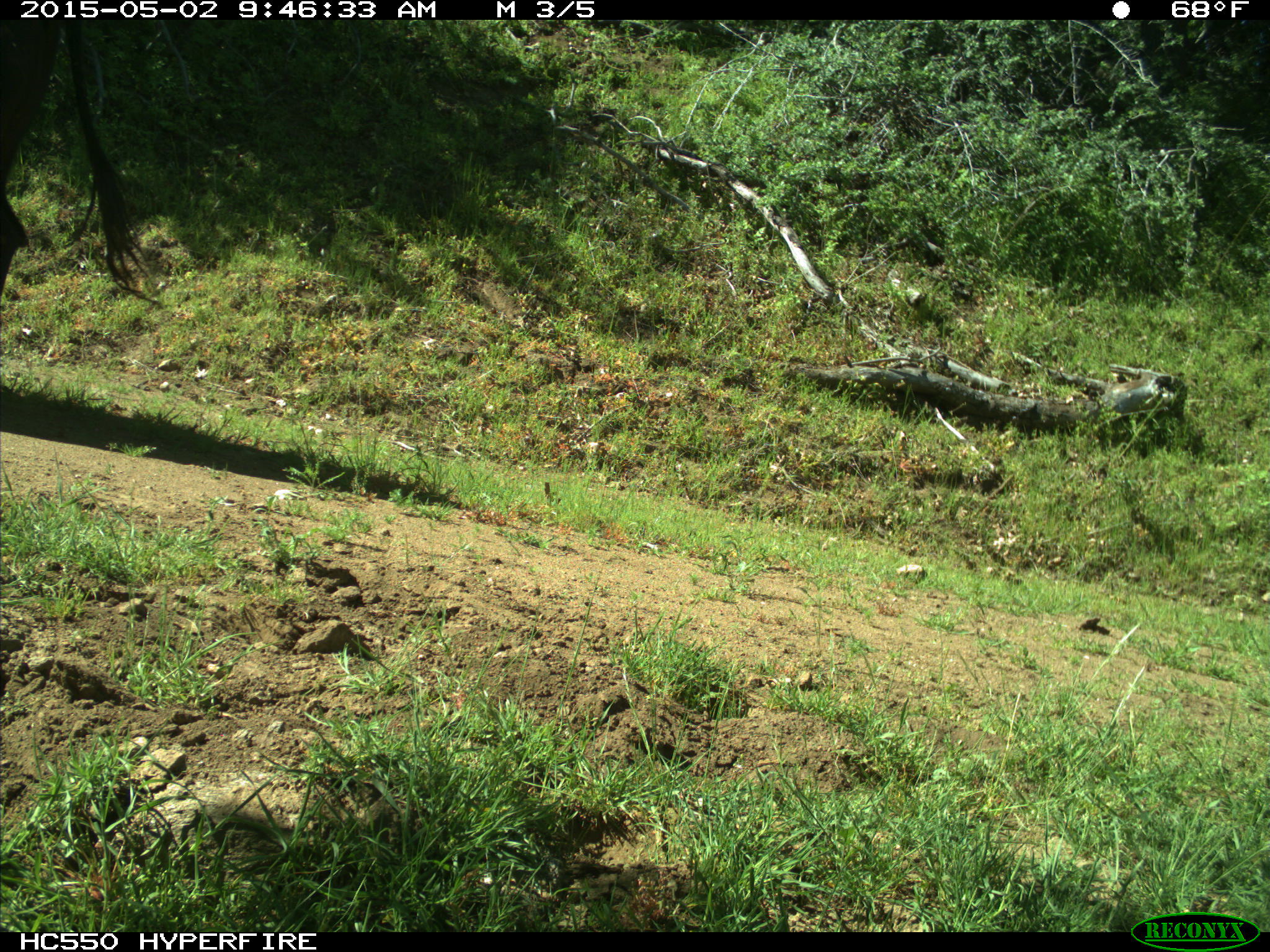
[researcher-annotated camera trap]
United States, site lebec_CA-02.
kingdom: Animalia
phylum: Chordata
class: Mammalia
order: Artiodactyla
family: Bovidae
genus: Bos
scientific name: Bos taurus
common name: domestic cow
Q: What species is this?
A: Bos taurus (domestic cow).